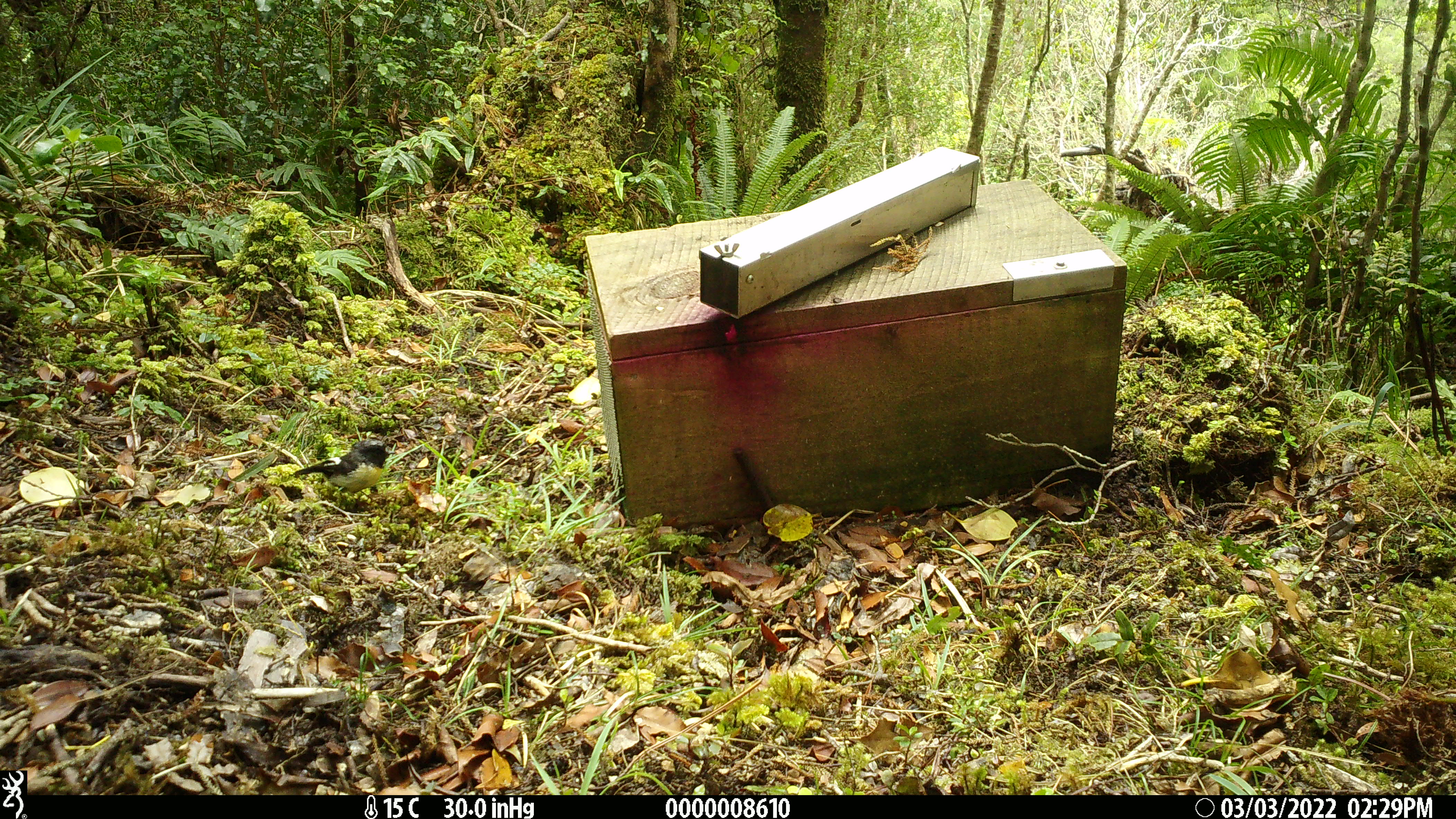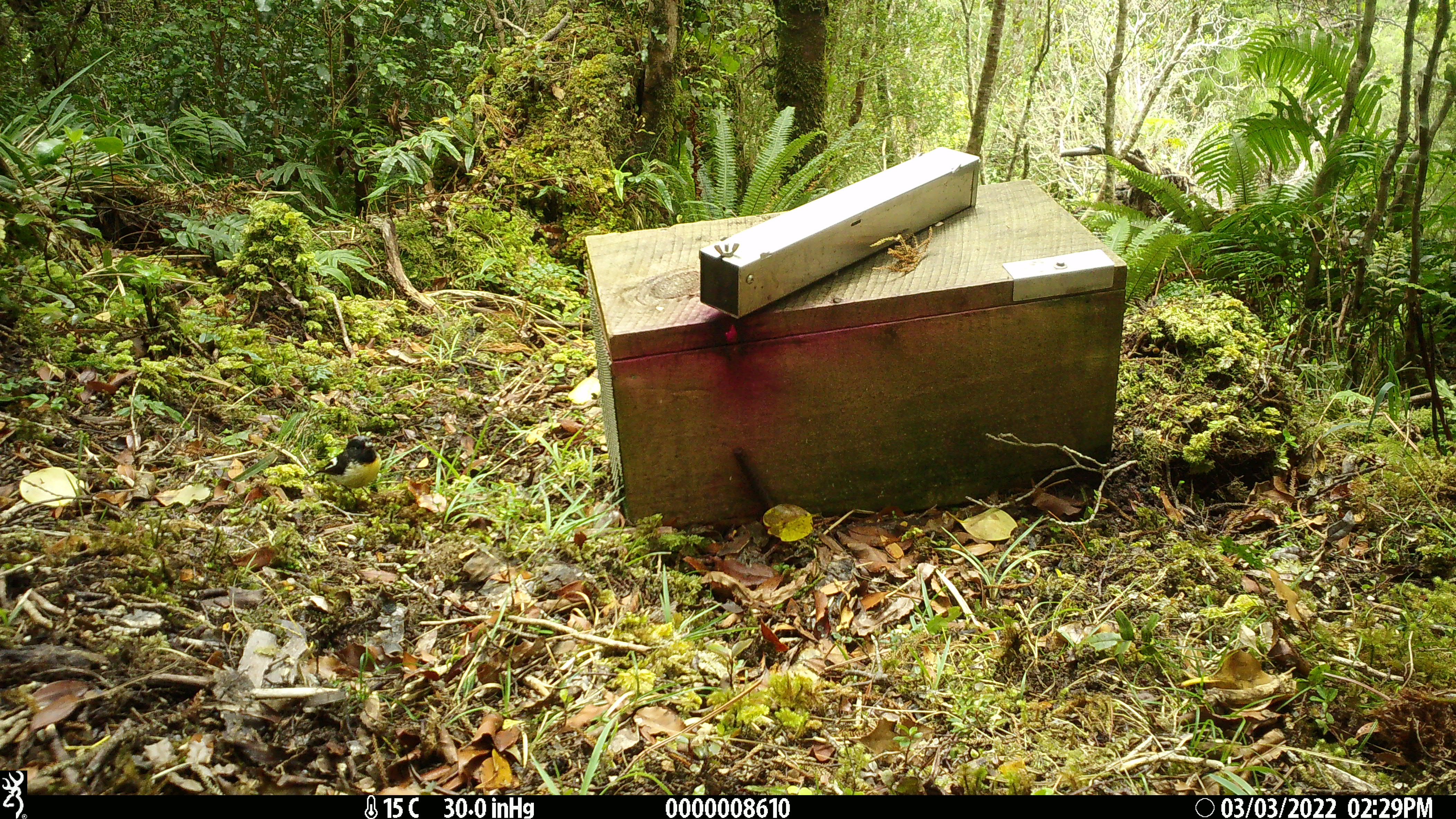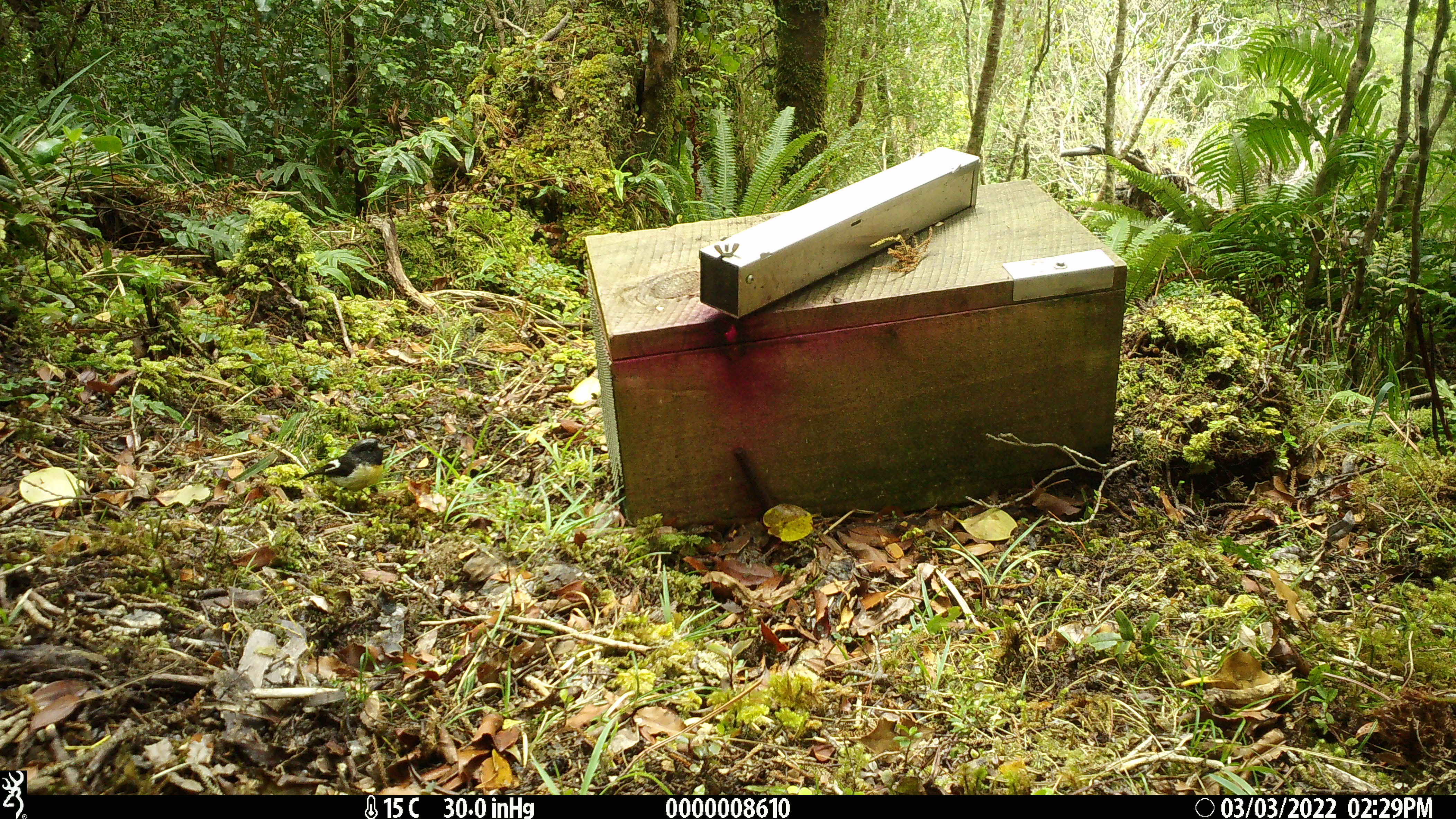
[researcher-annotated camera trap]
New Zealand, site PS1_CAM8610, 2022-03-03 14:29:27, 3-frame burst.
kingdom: Animalia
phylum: Chordata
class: Aves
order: Passeriformes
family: Petroicidae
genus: Petroica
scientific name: Petroica macrocephala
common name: tomtit